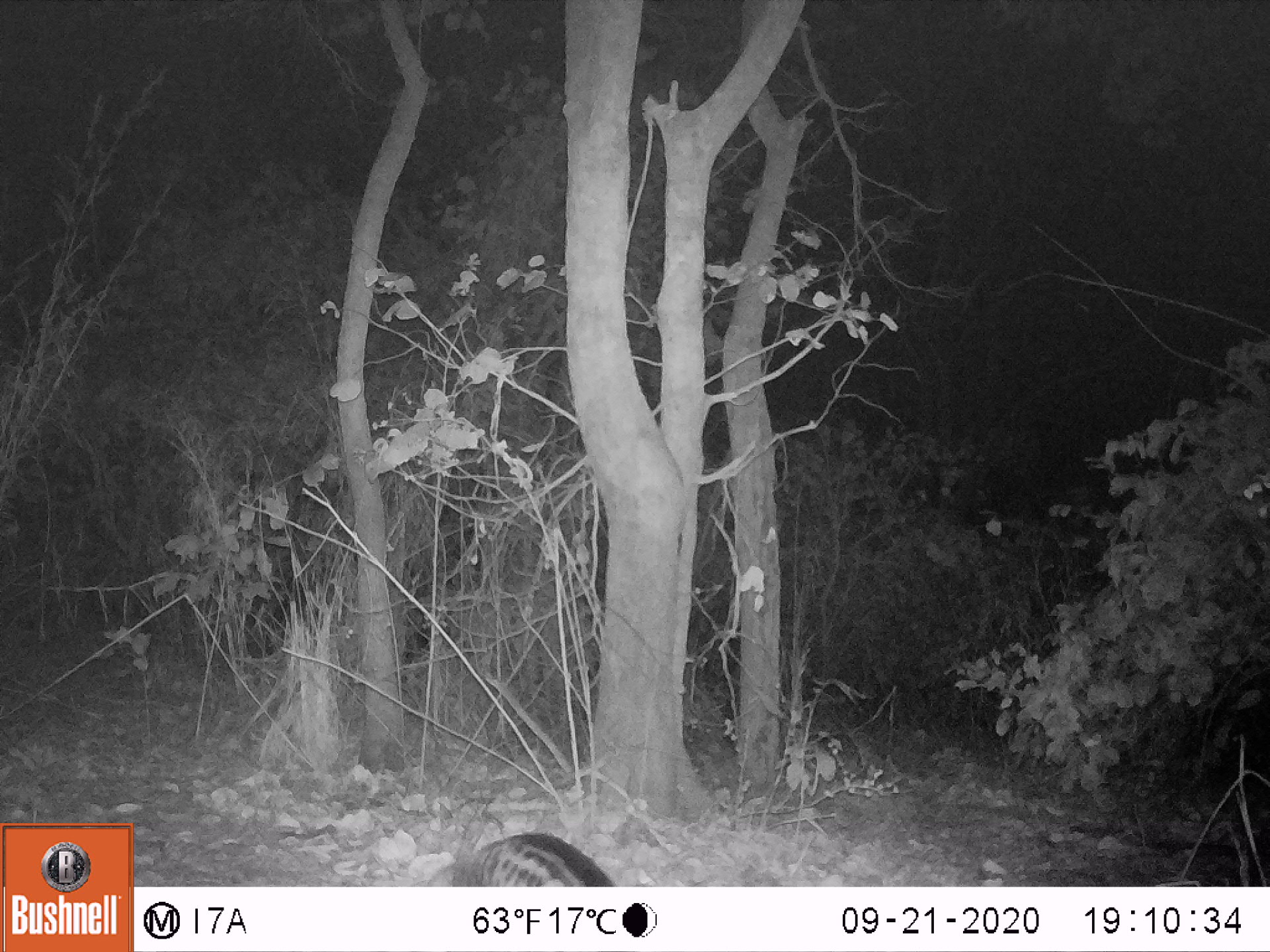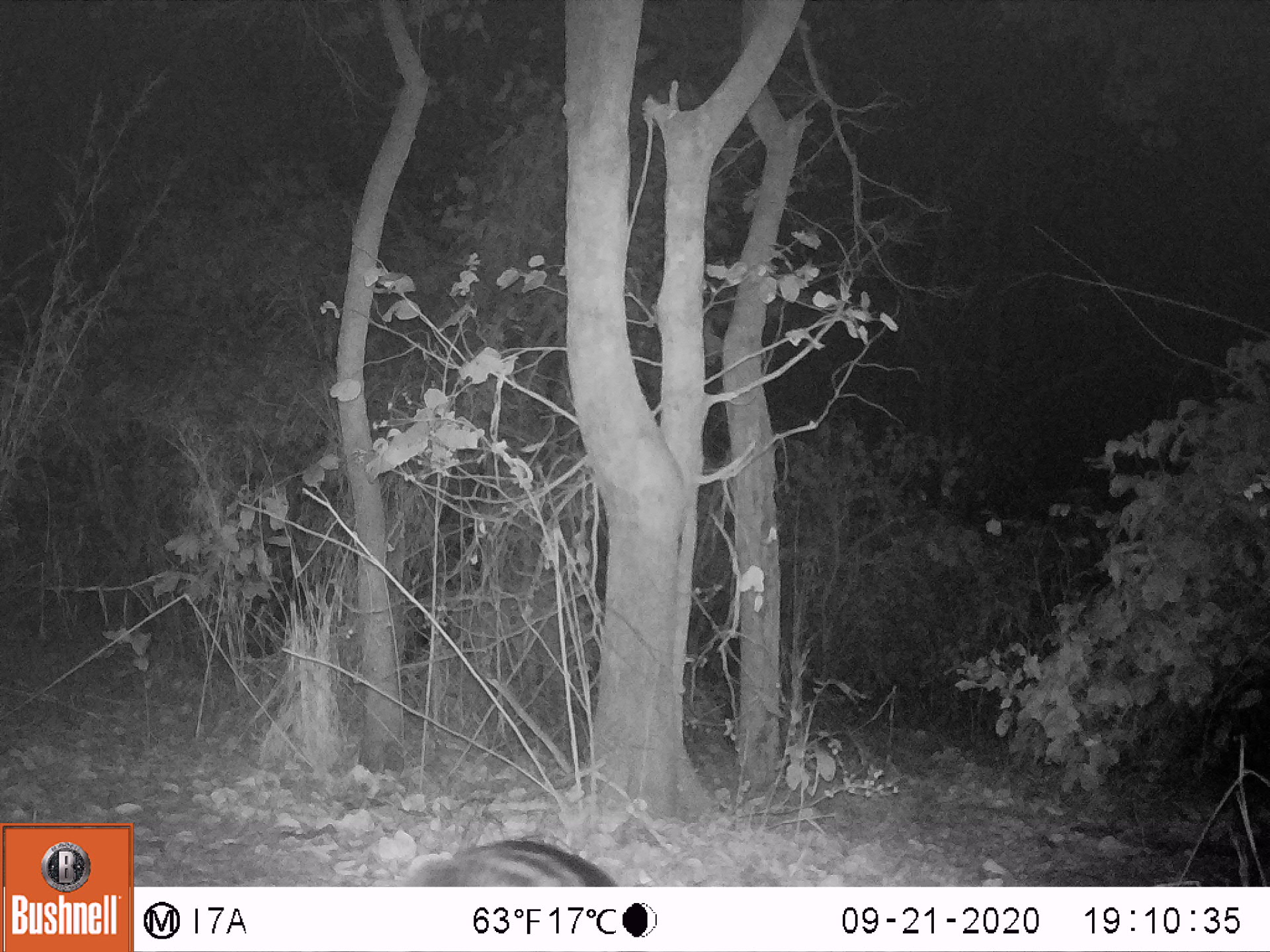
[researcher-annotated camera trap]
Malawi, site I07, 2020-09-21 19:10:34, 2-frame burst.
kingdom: Animalia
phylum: Chordata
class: Mammalia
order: Carnivora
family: Viverridae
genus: Civettictis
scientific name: Civettictis civetta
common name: african civet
African civet (Civettictis civetta), count 1.